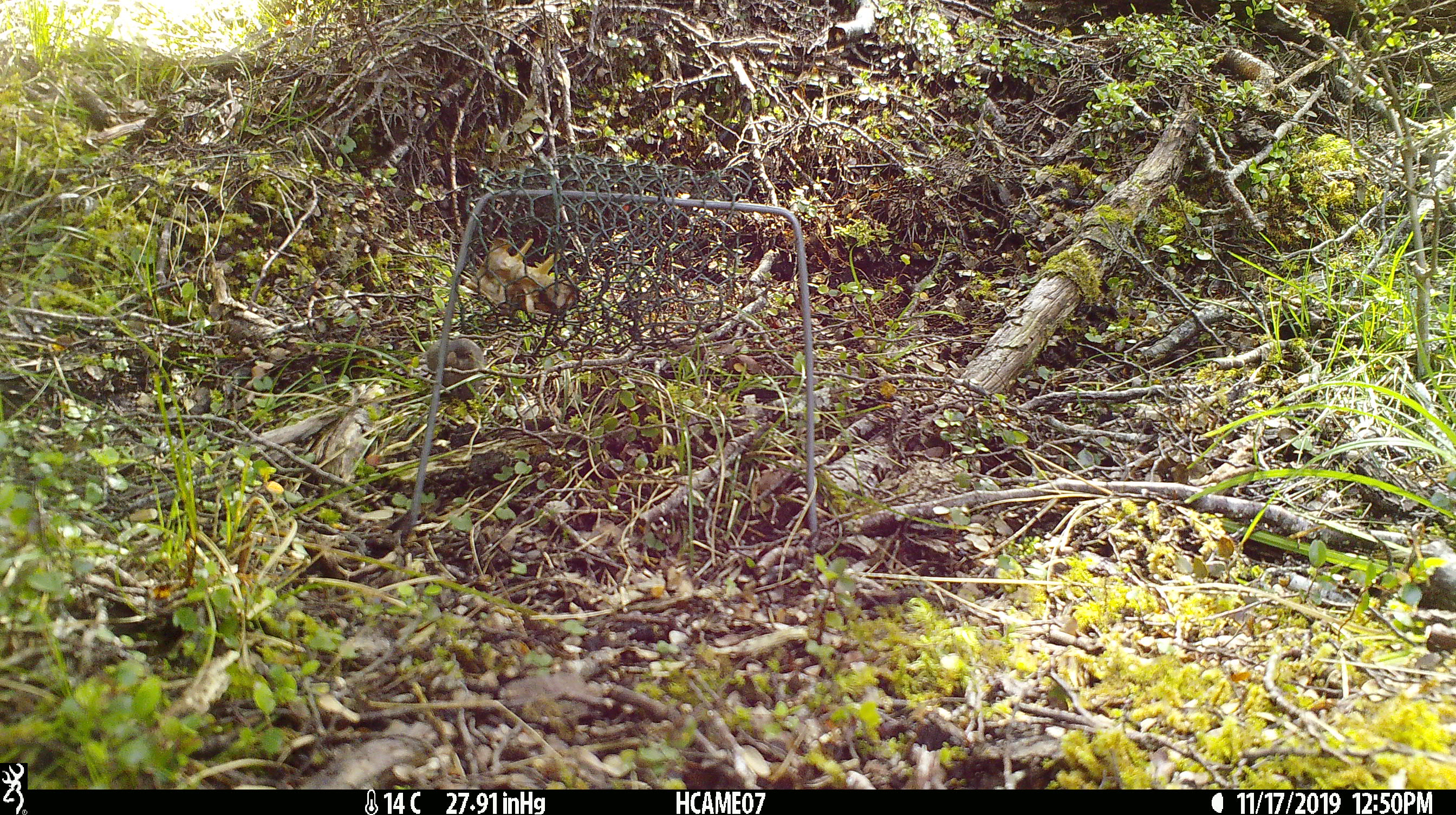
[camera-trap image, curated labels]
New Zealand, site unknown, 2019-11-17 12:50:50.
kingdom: Animalia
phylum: Chordata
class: Mammalia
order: Rodentia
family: Muridae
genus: Mus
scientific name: Mus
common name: mouse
Mouse (Mus).